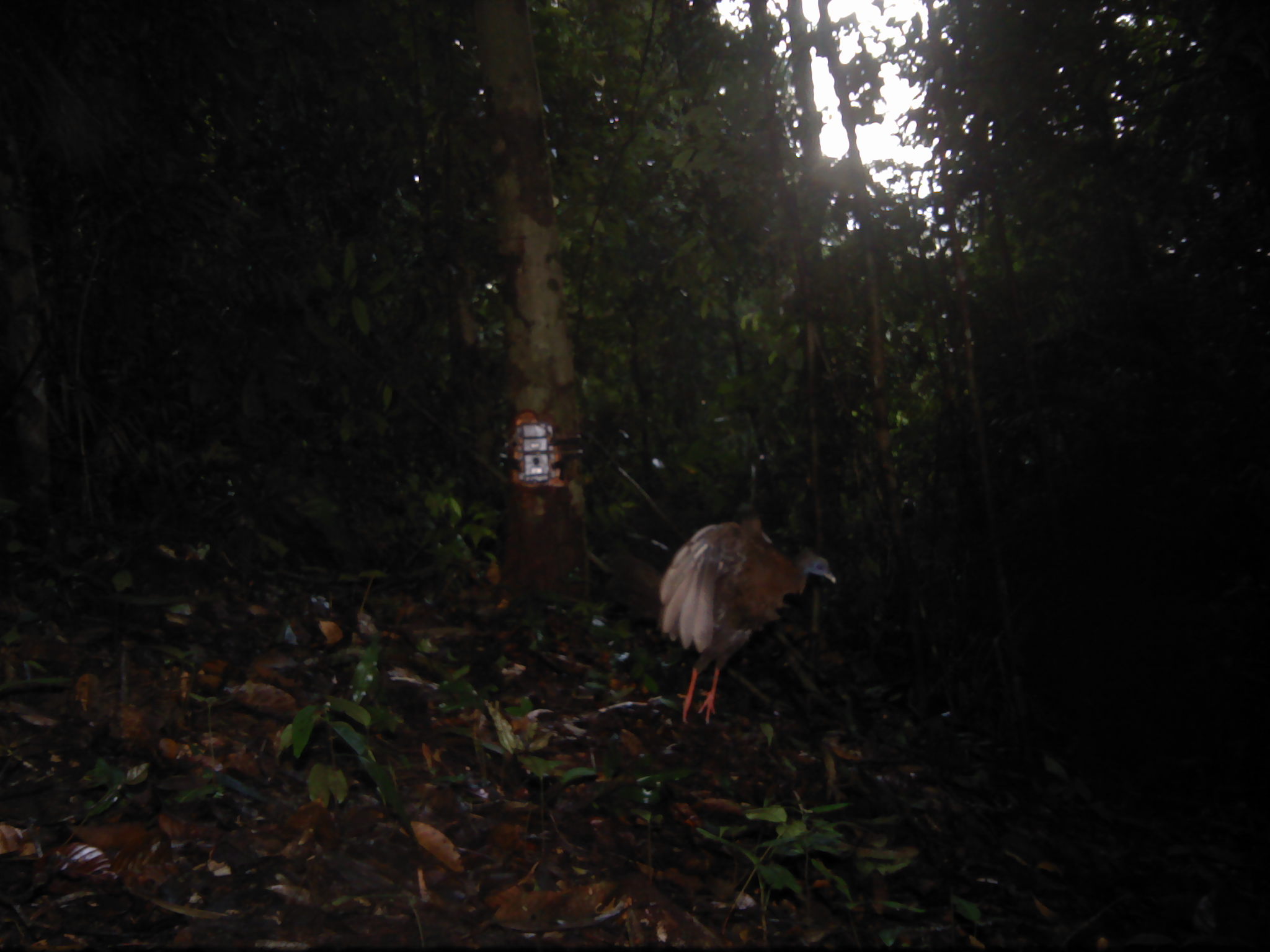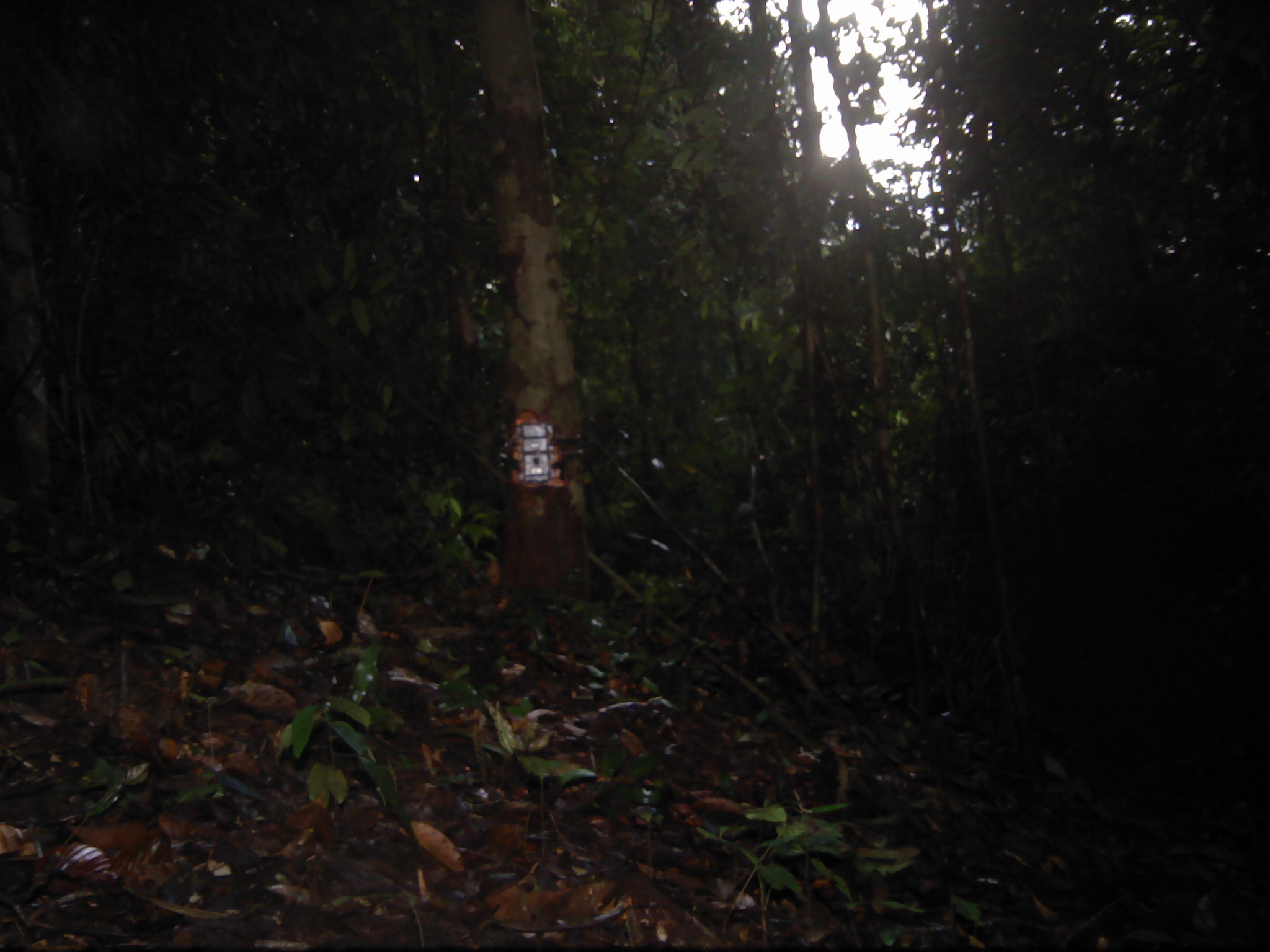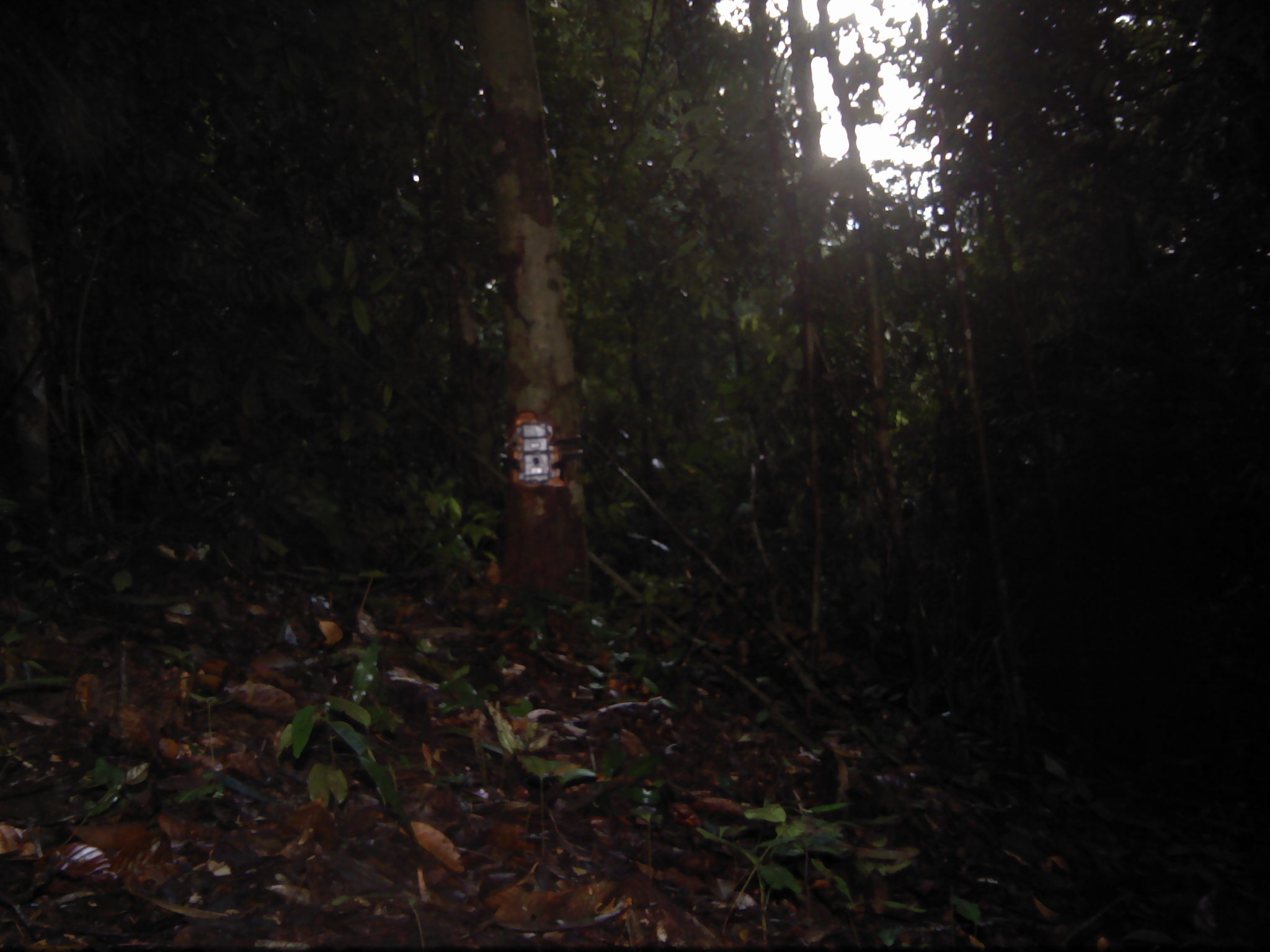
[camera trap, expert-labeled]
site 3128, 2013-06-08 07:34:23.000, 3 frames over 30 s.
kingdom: Animalia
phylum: Chordata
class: Aves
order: Galliformes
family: Phasianidae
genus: Argusianus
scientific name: Argusianus argus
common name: great argus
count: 1